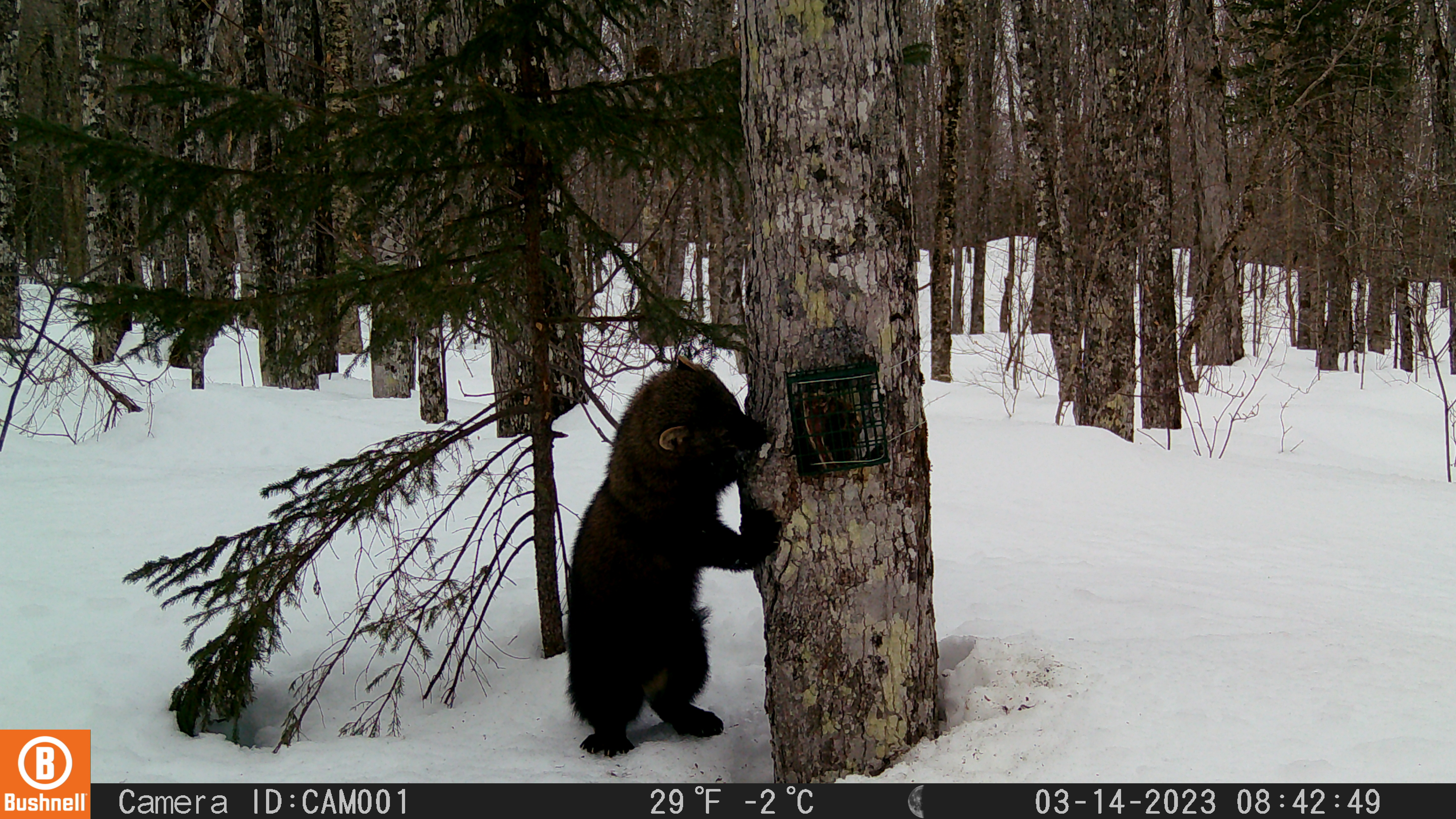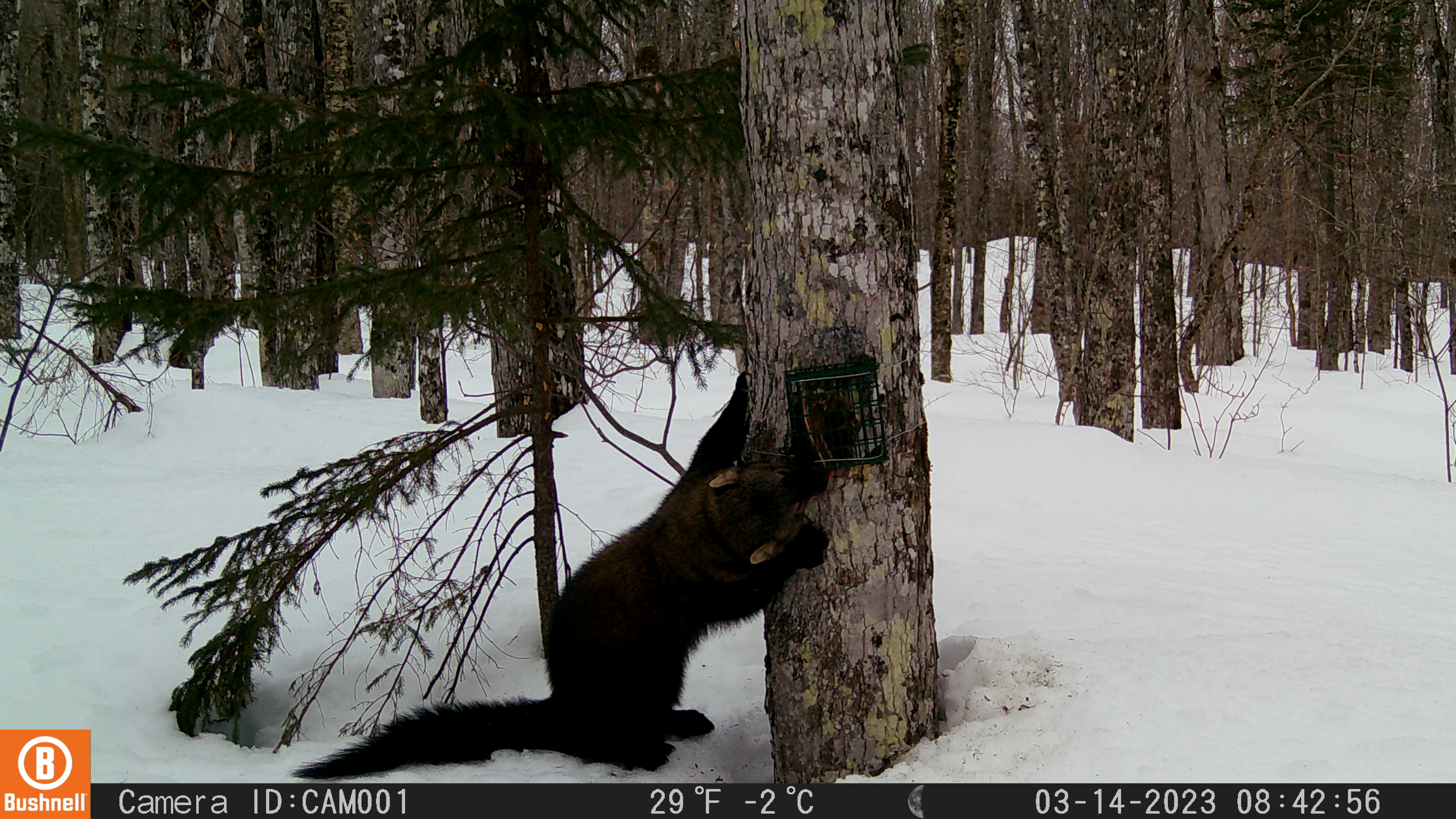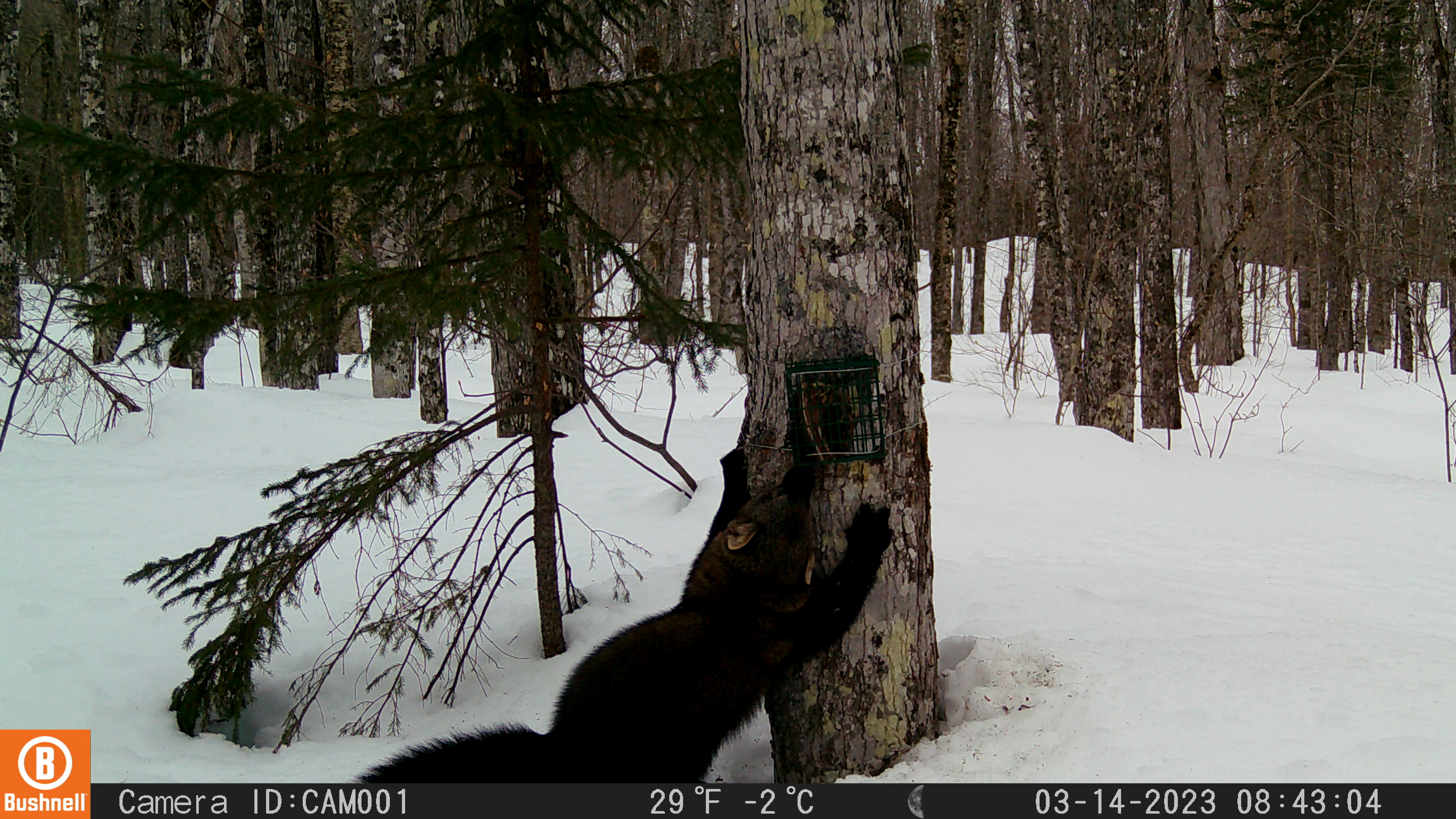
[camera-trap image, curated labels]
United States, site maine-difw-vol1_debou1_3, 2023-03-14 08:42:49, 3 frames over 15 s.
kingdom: Animalia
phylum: Chordata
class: Mammalia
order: Carnivora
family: Mustelidae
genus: Pekania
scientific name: Pekania pennanti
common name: fisher